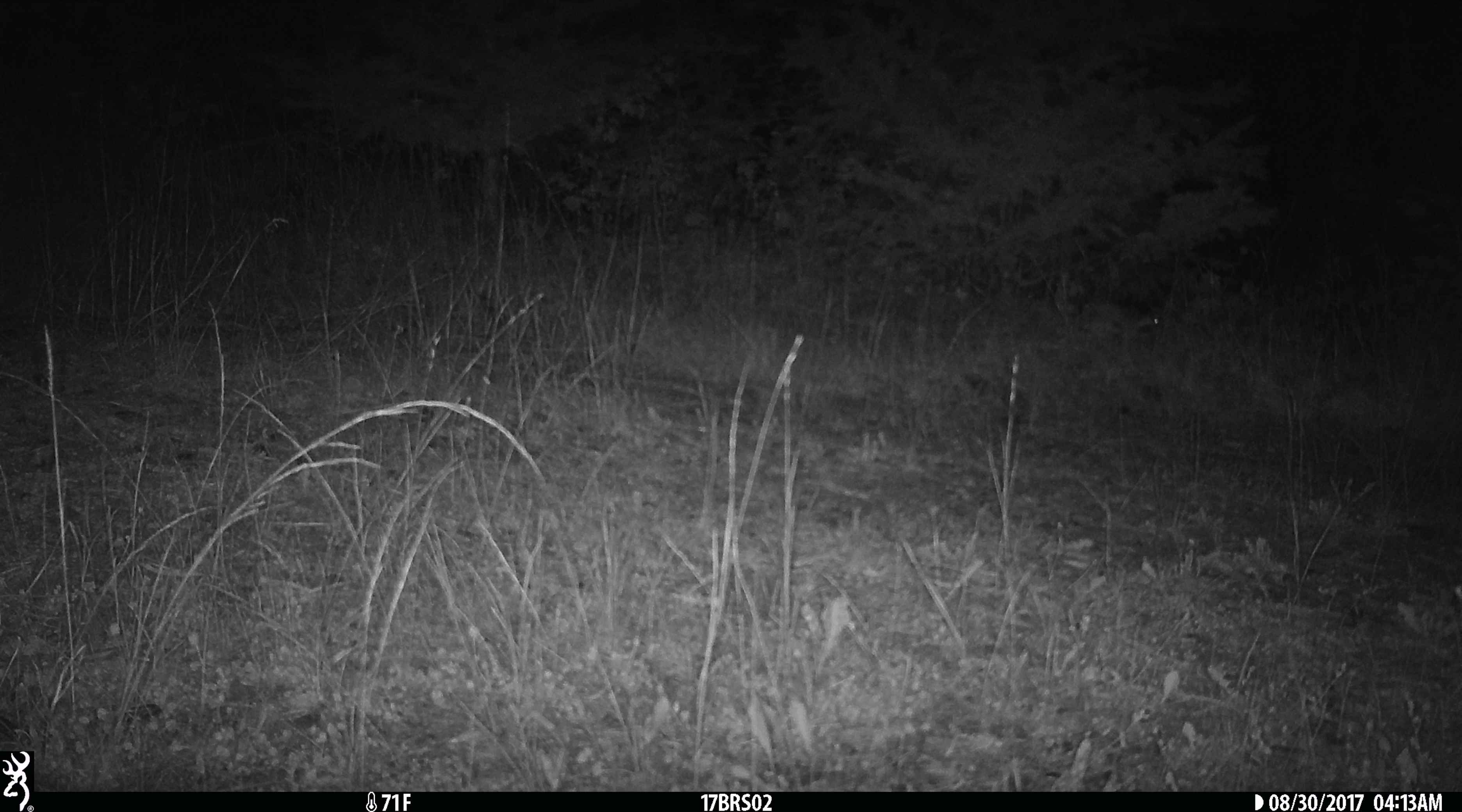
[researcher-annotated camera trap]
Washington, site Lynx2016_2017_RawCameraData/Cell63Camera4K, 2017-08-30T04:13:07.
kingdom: Animalia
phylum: Chordata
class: Mammalia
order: Lagomorpha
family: Leporidae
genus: Lepus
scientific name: Lepus americanus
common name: snowshoe hare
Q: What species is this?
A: Lepus americanus (snowshoe hare).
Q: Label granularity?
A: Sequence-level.